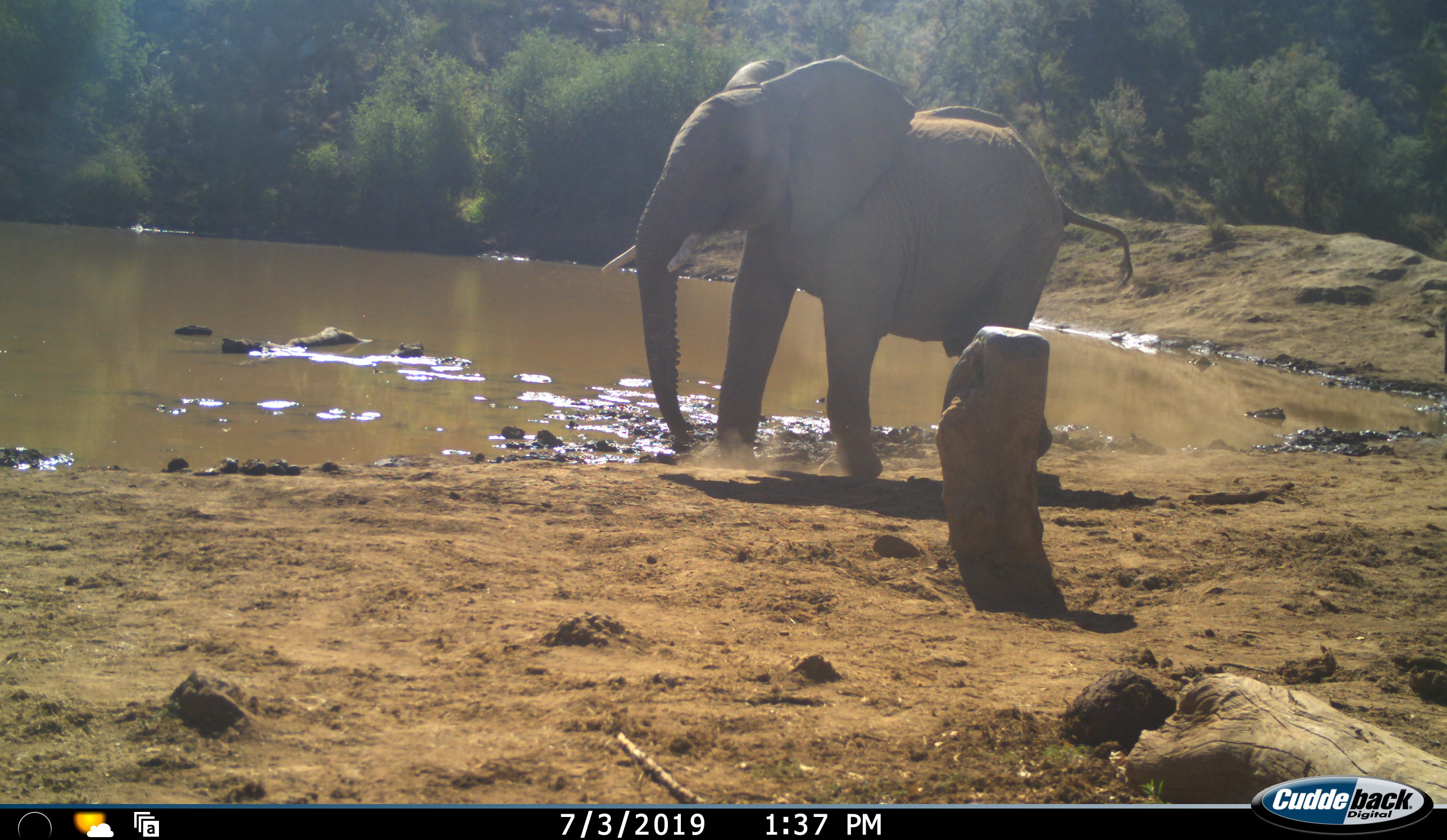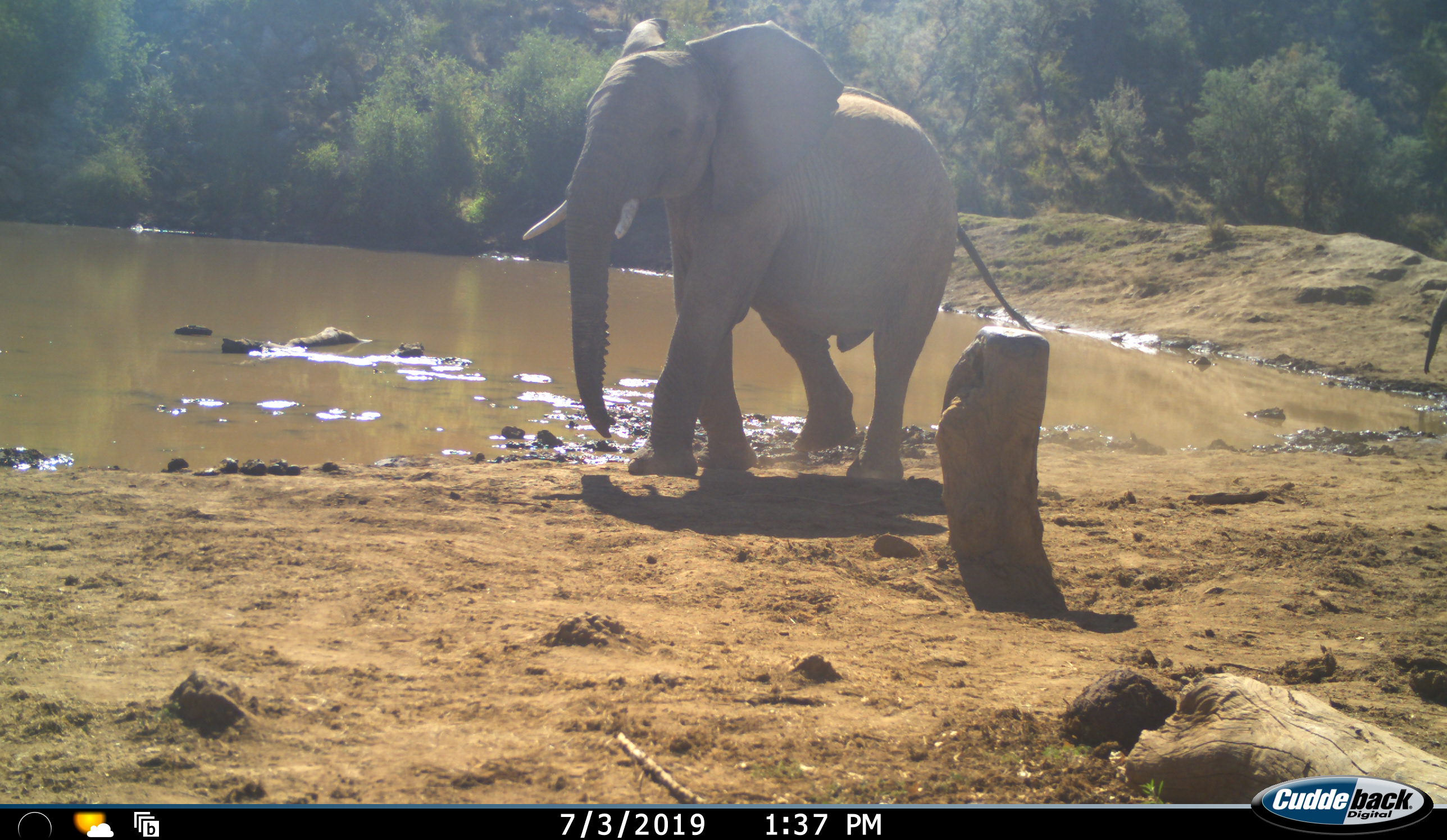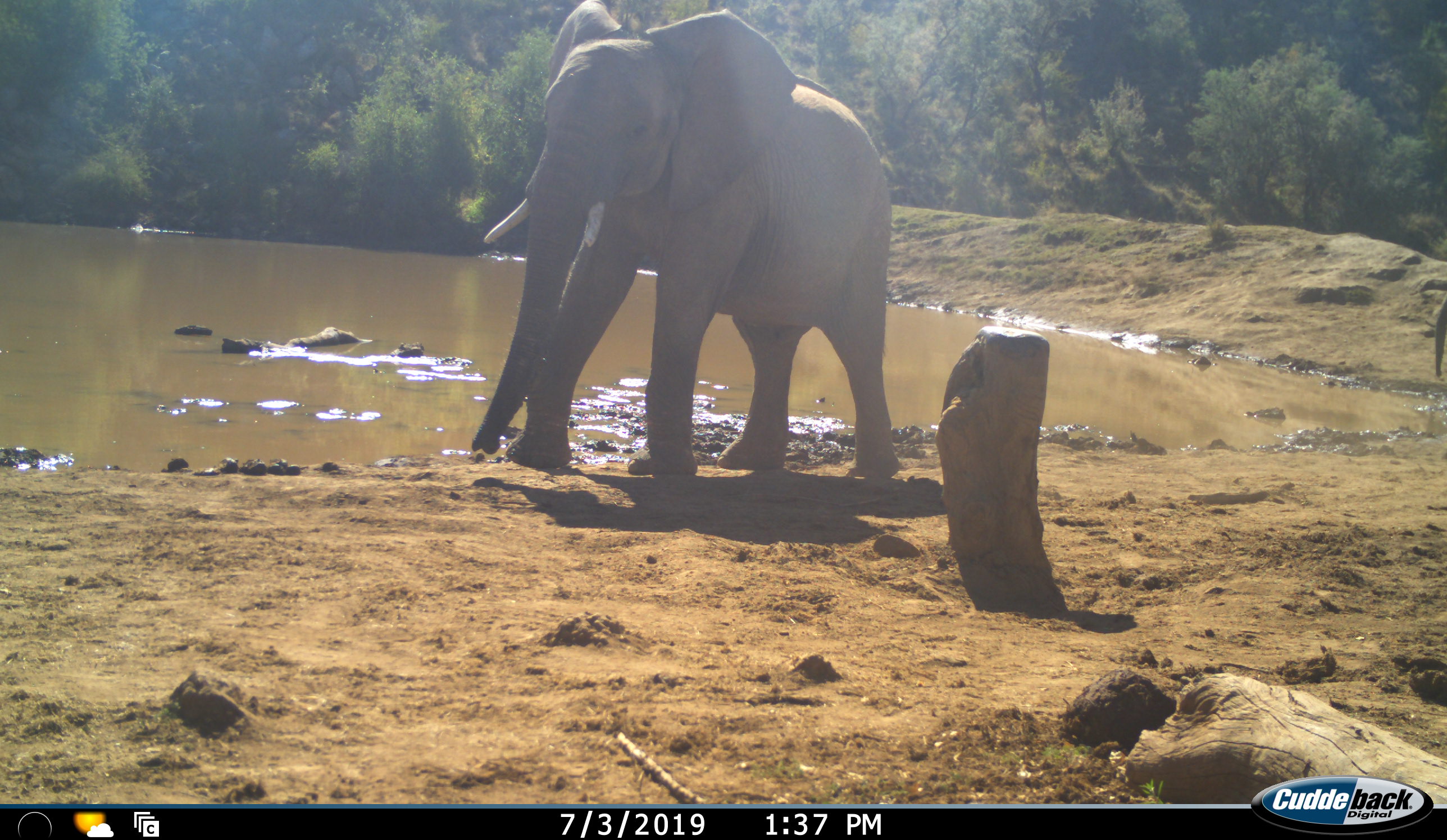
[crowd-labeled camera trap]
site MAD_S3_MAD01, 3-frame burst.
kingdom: Animalia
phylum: Chordata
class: Mammalia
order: Proboscidea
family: Elephantidae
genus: Loxodonta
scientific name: Loxodonta africana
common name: african bush elephant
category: elephant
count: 2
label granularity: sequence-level